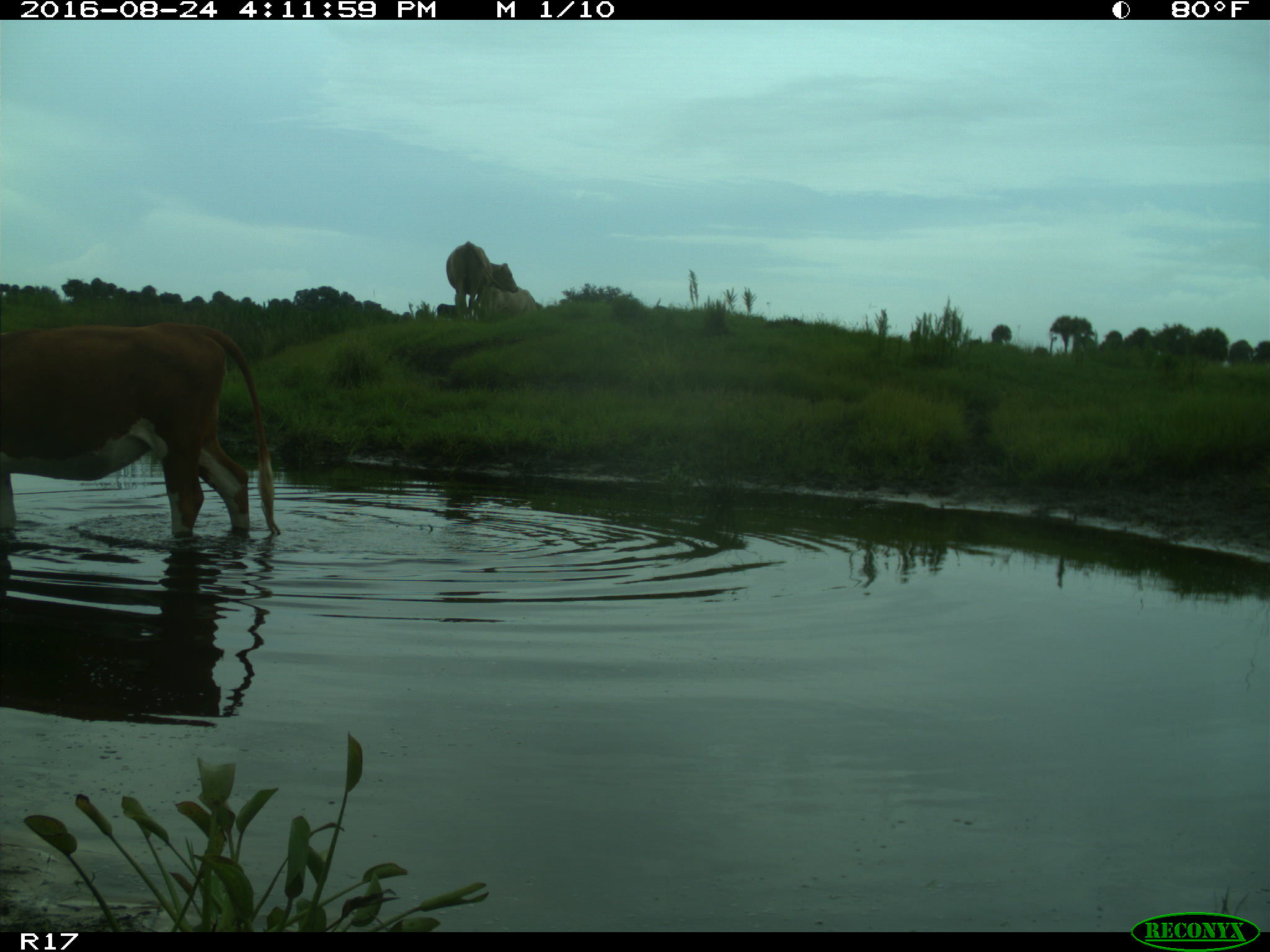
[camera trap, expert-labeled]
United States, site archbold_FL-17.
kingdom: Animalia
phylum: Chordata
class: Mammalia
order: Artiodactyla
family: Bovidae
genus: Bos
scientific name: Bos taurus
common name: domestic cow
Bos taurus (domestic cow).